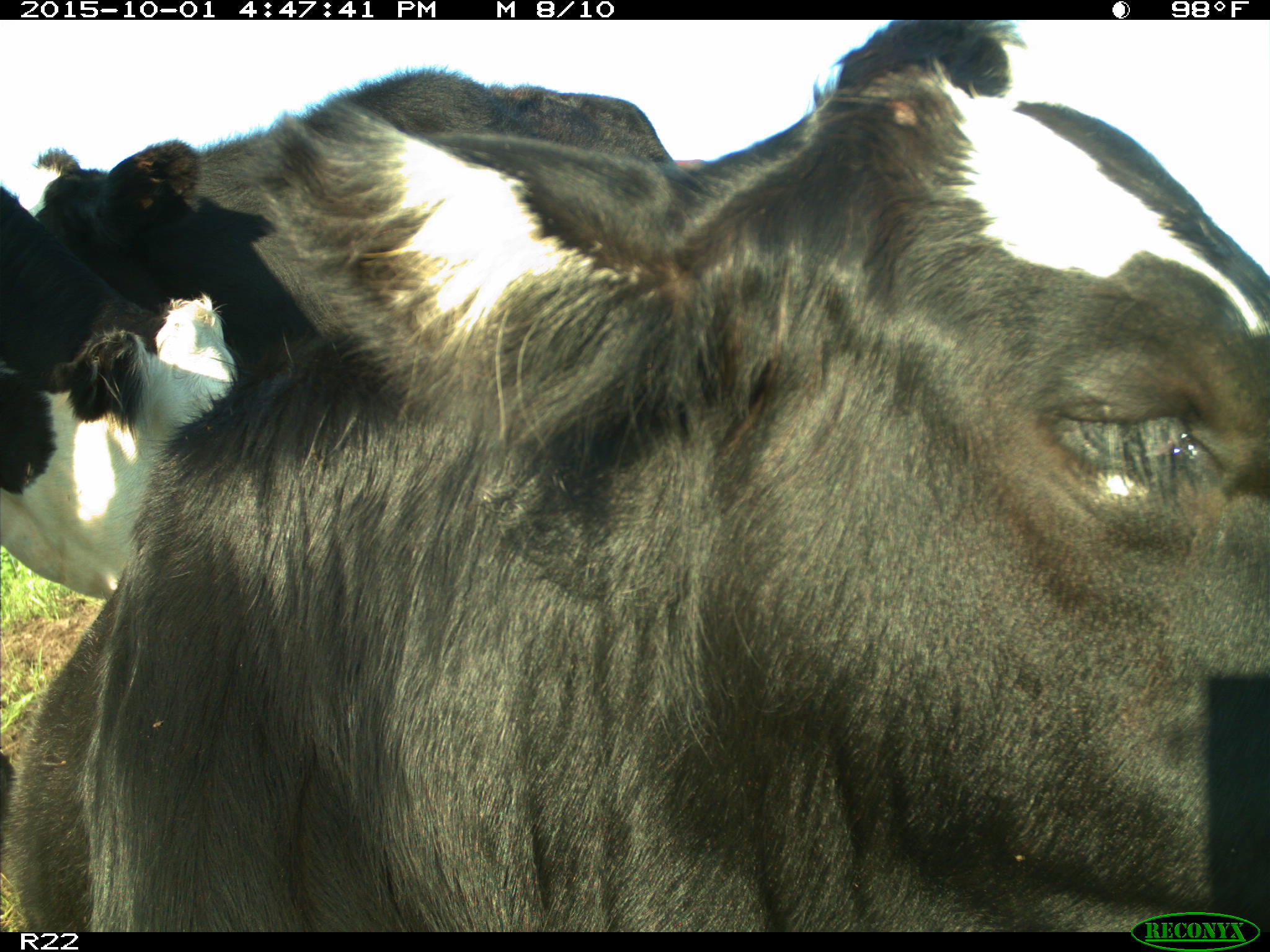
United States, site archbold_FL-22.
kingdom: Animalia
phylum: Chordata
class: Mammalia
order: Artiodactyla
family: Bovidae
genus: Bos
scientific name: Bos taurus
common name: domestic cow